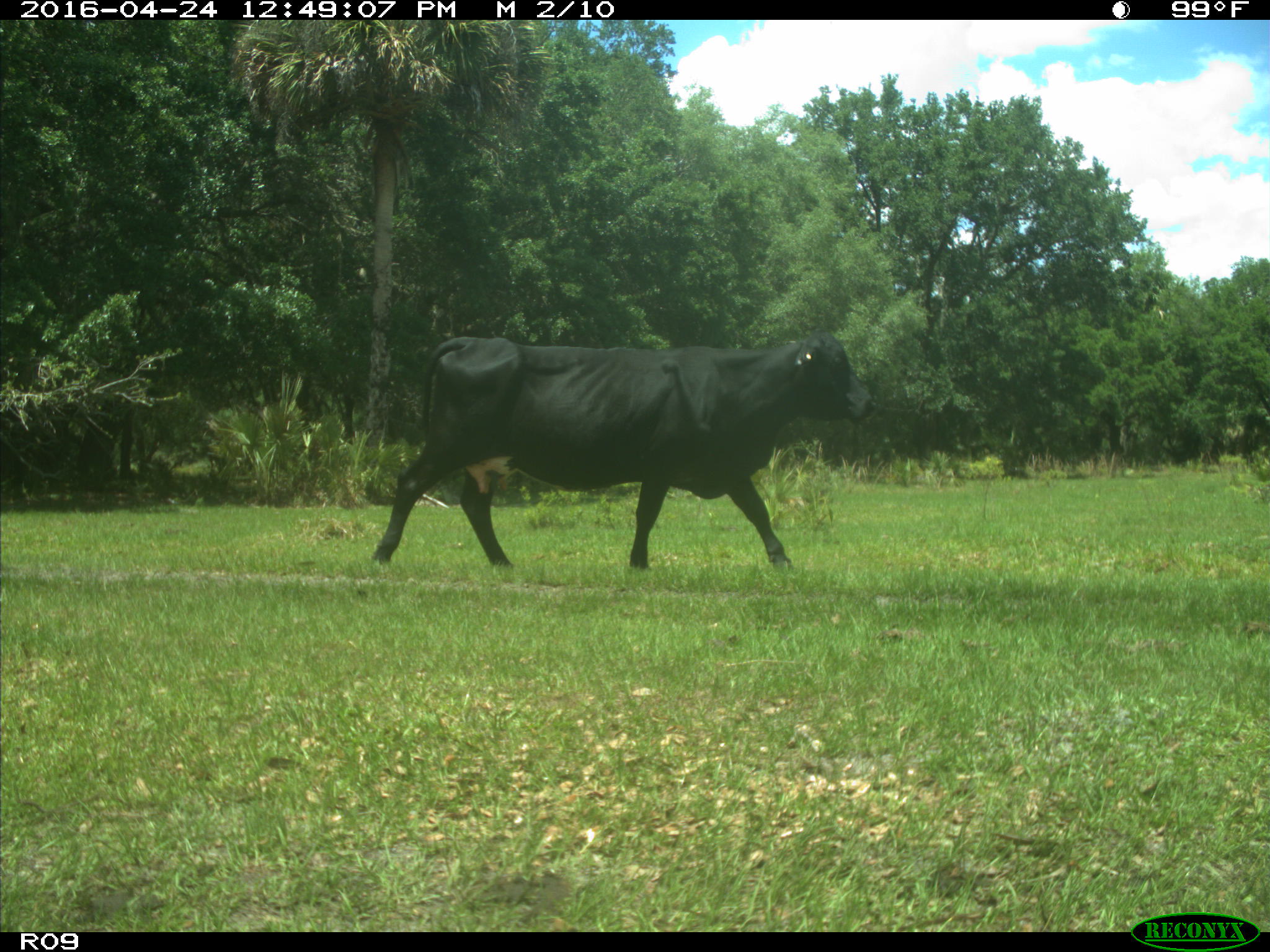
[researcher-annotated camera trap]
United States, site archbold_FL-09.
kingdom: Animalia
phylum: Chordata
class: Mammalia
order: Artiodactyla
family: Bovidae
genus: Bos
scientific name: Bos taurus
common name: domestic cow